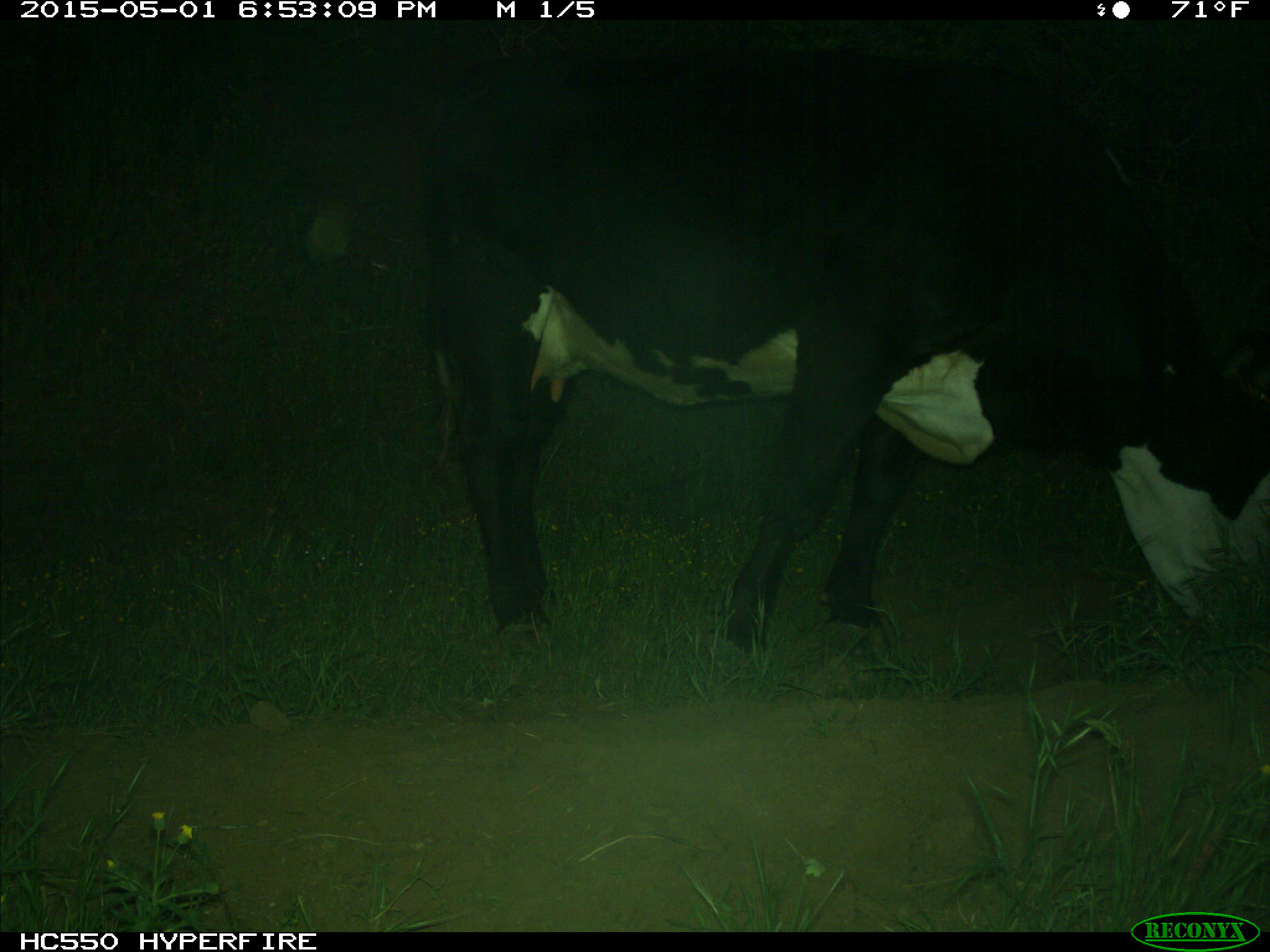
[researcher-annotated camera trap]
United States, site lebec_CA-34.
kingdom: Animalia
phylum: Chordata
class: Mammalia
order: Artiodactyla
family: Bovidae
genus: Bos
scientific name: Bos taurus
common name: domestic cow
Bos taurus (domestic cow).